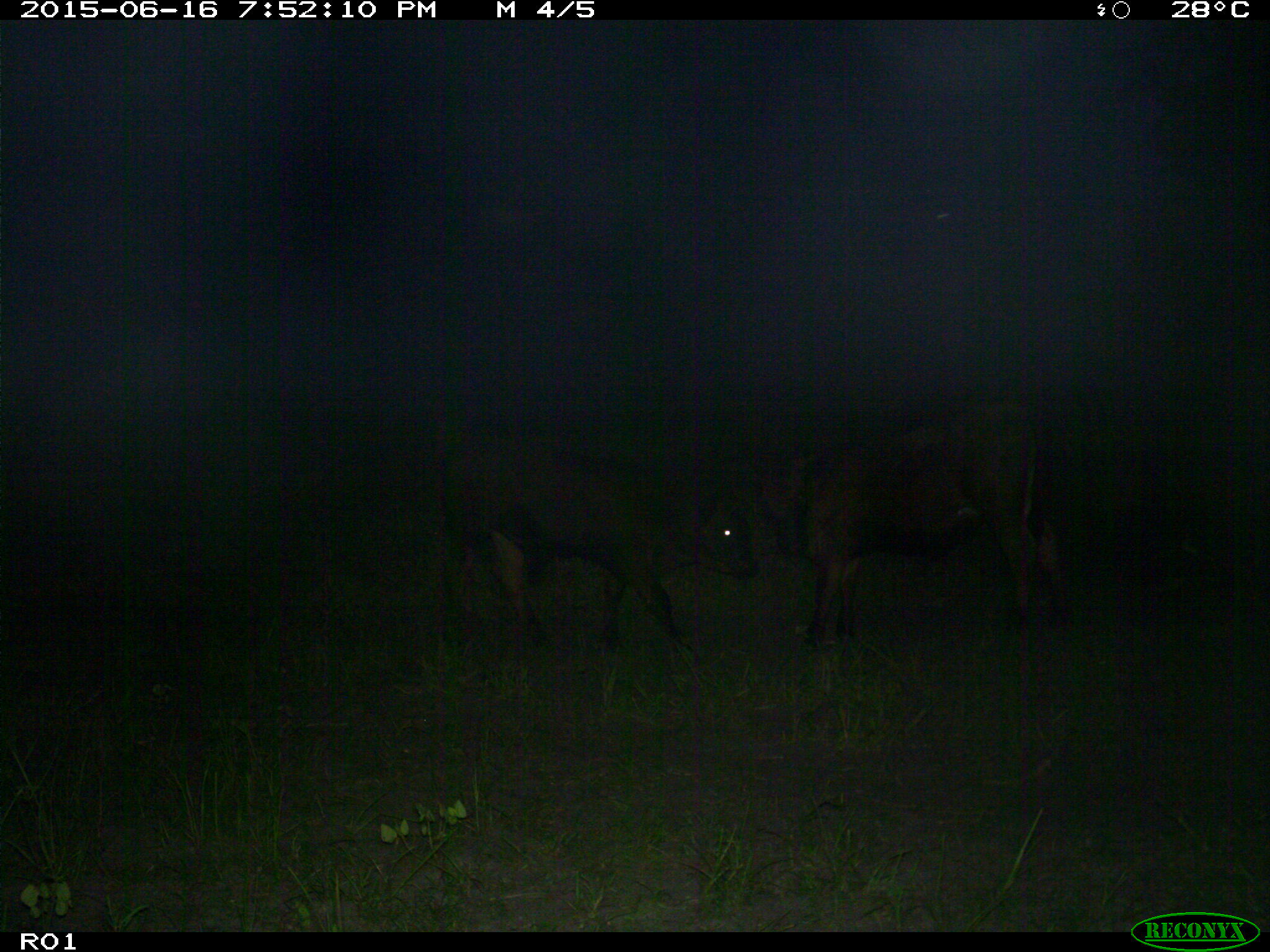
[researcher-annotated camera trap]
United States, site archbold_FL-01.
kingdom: Animalia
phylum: Chordata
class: Mammalia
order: Artiodactyla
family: Bovidae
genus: Bos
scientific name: Bos taurus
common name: domestic cow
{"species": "Bos taurus (domestic cow)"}